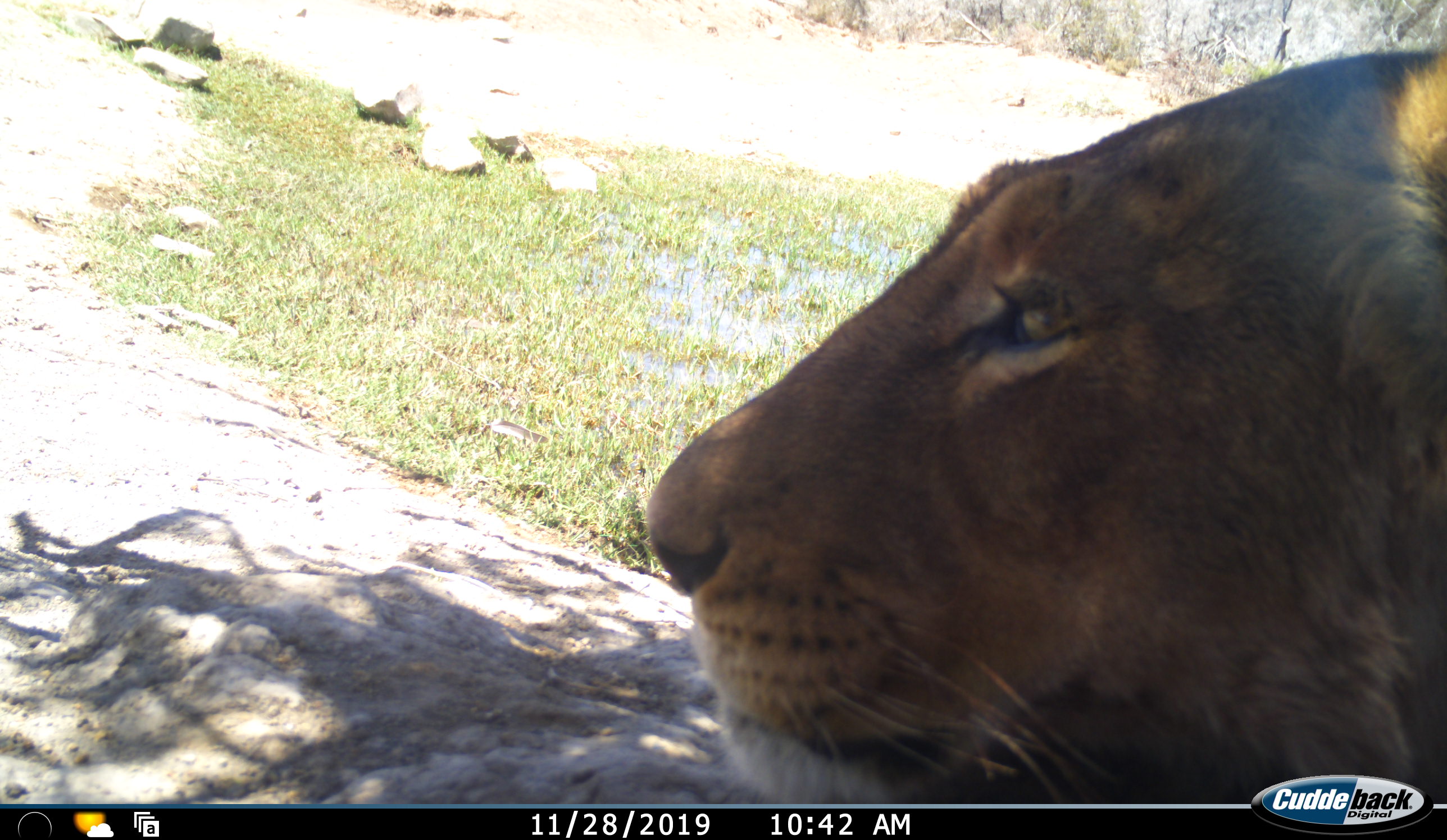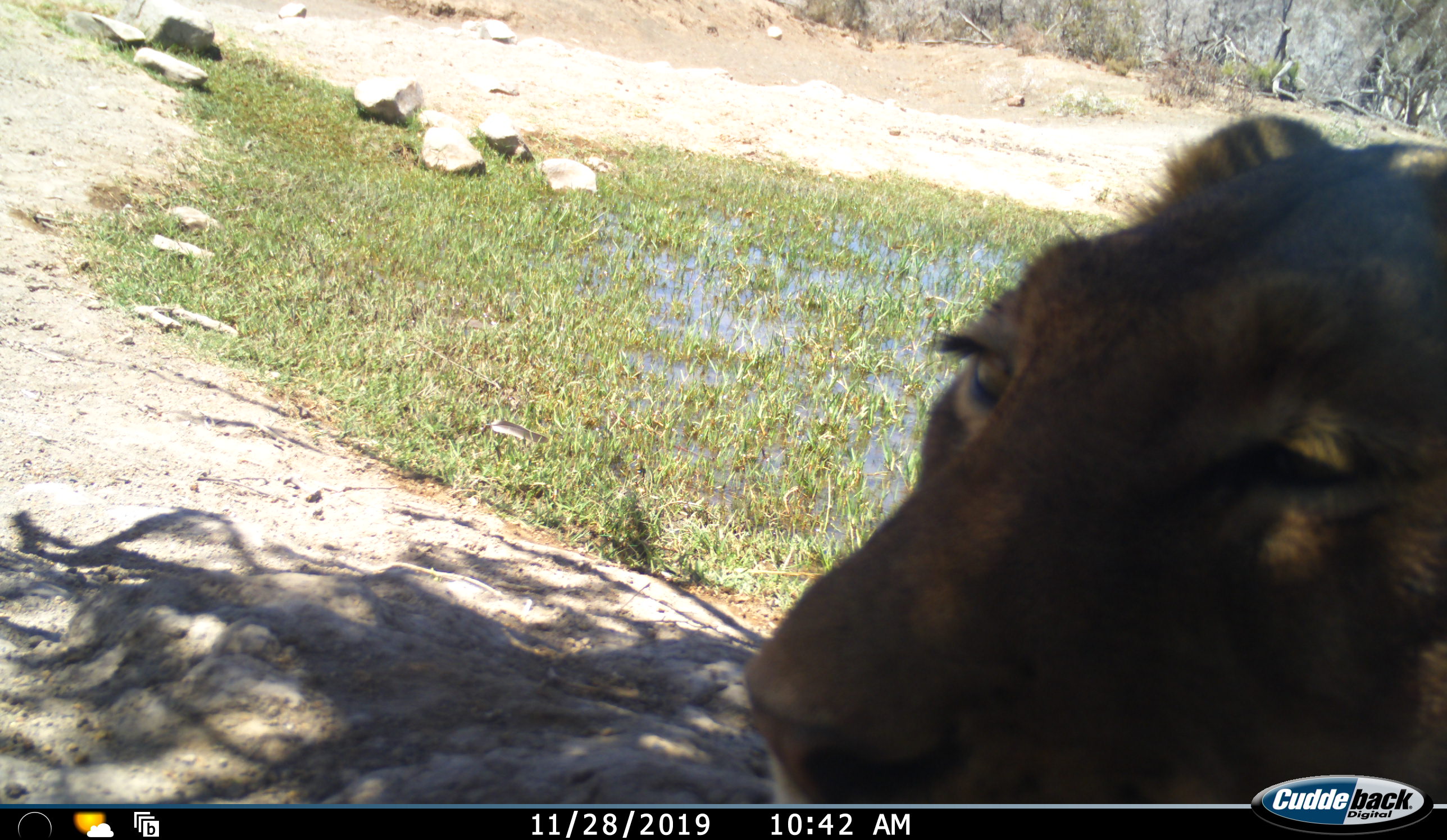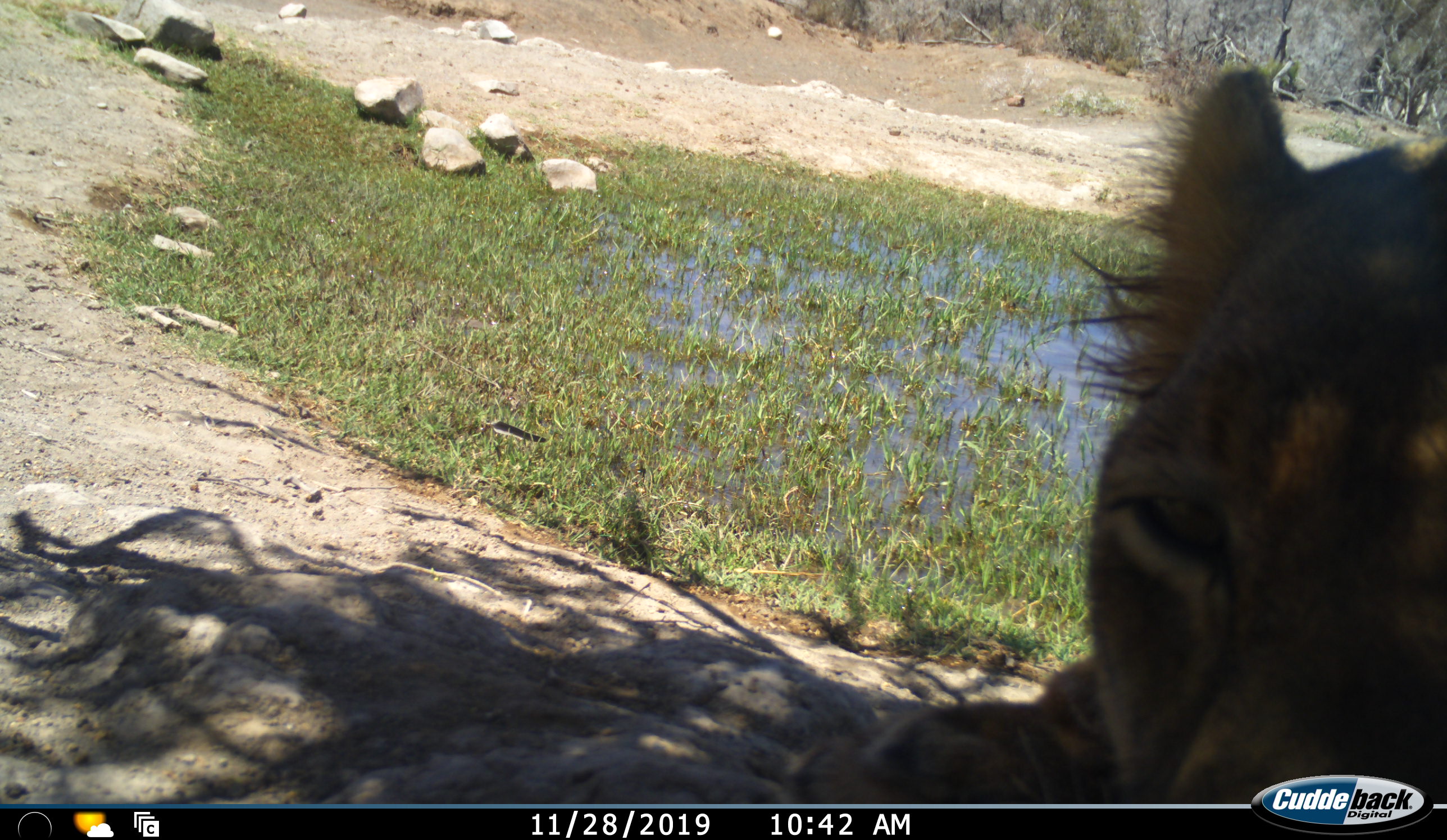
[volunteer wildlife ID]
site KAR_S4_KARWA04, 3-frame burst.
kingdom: Animalia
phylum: Chordata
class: Mammalia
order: Carnivora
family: Felidae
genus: Panthera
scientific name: Panthera leo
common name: lion female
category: lionfemale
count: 1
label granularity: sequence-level